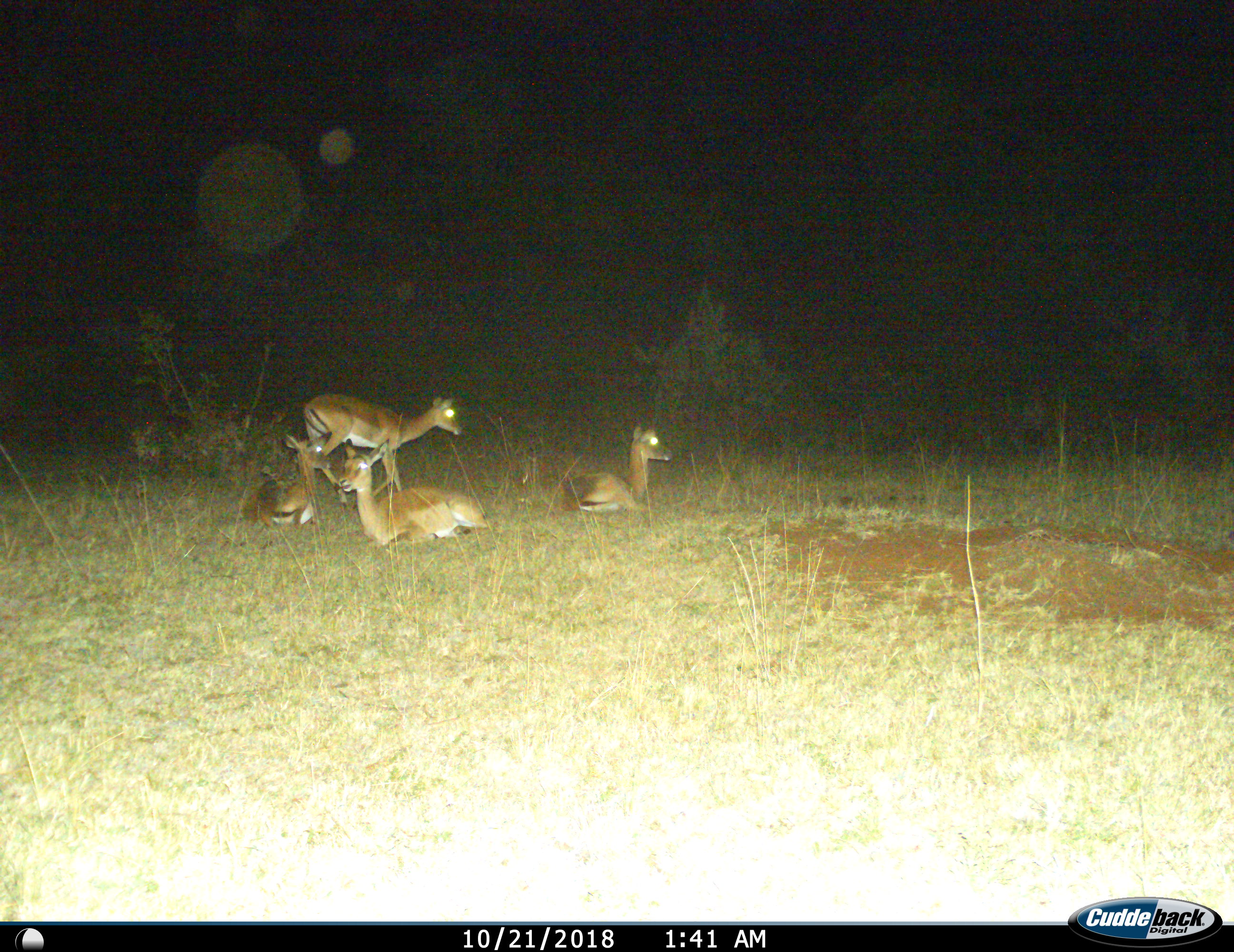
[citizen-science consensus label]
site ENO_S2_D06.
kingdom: Animalia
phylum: Chordata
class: Mammalia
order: Artiodactyla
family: Bovidae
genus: Aepyceros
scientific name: Aepyceros melampus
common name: impala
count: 4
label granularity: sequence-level